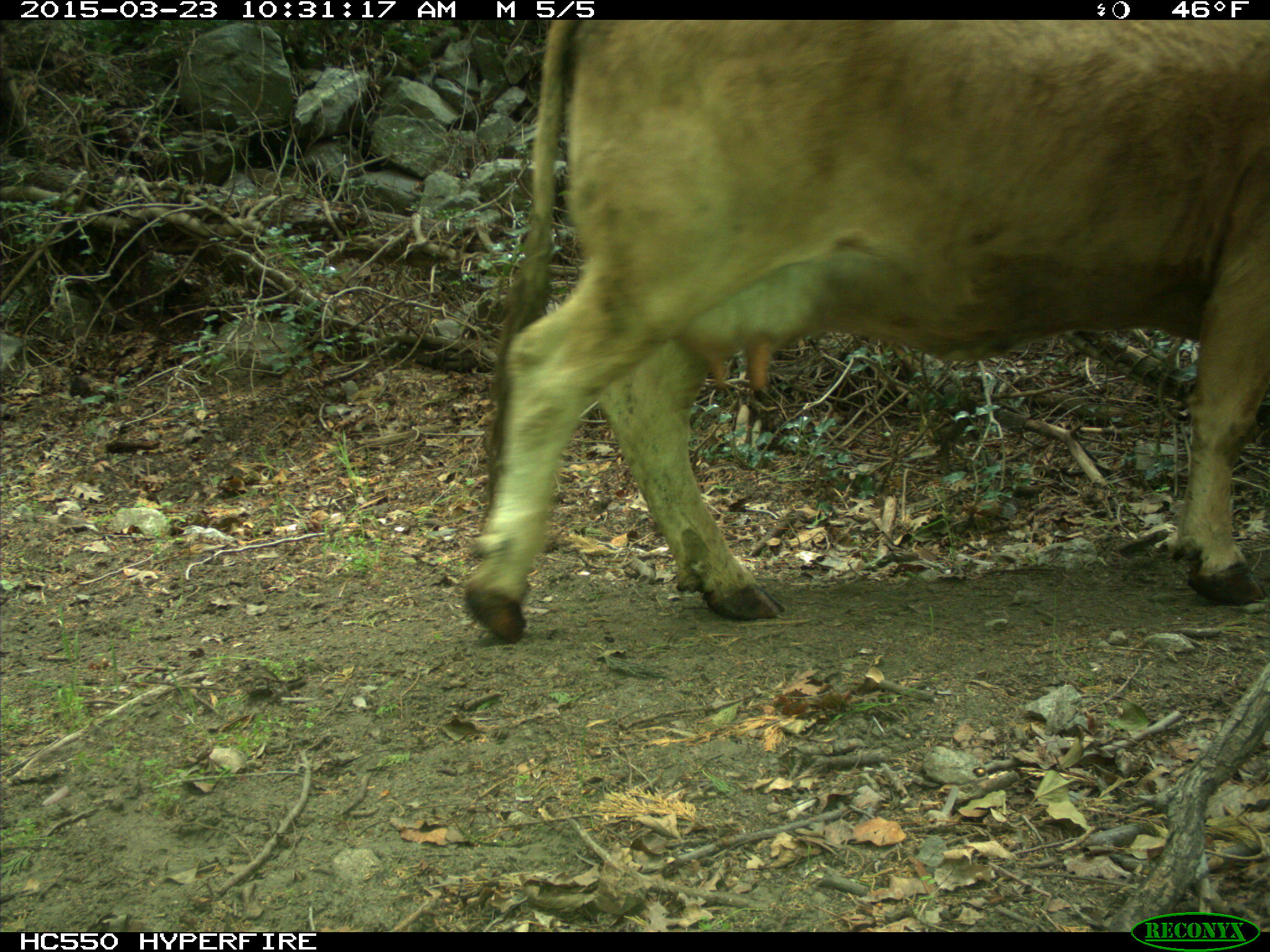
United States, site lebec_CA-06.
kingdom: Animalia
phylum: Chordata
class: Mammalia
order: Artiodactyla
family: Bovidae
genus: Bos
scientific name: Bos taurus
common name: domestic cow